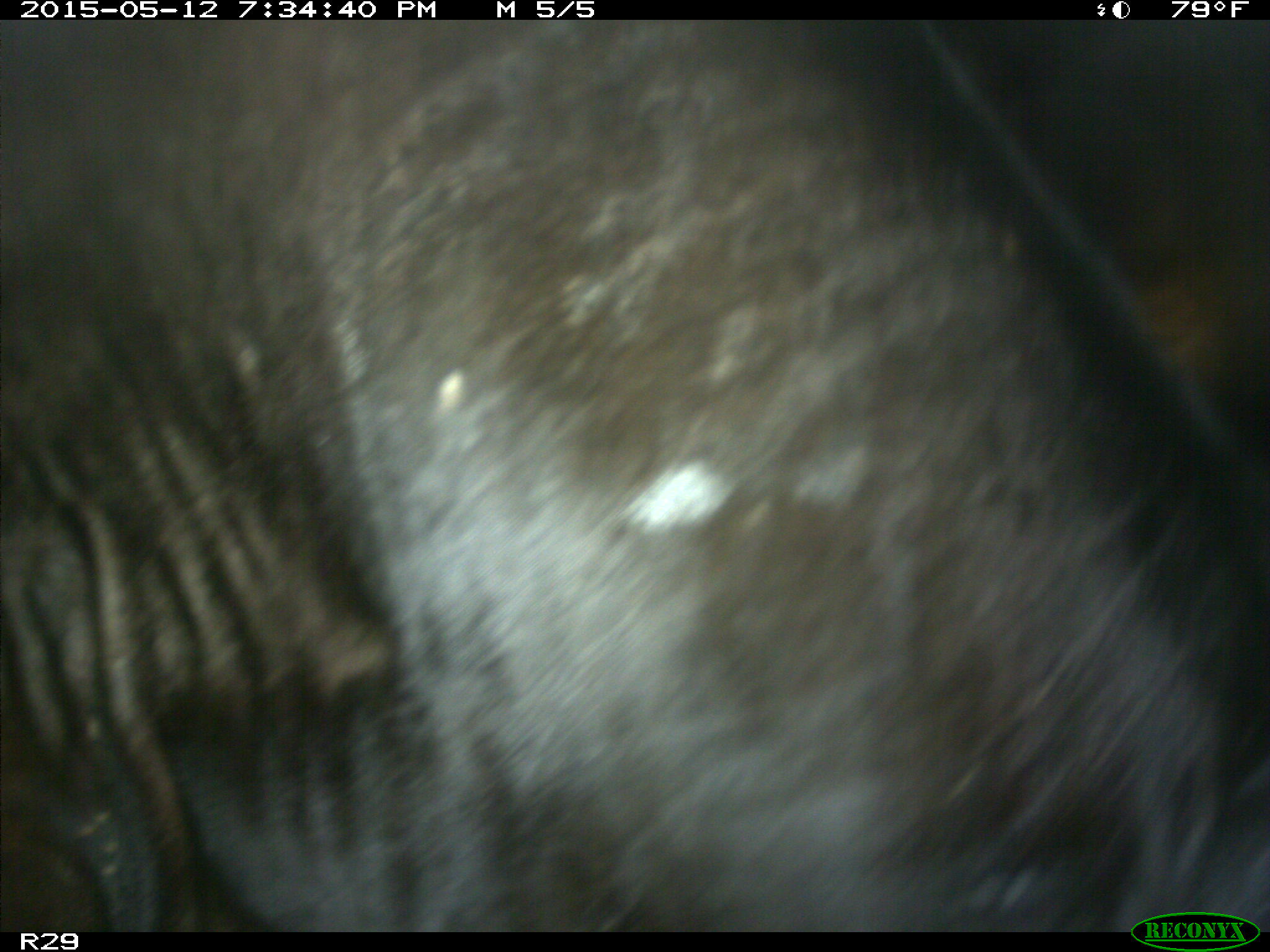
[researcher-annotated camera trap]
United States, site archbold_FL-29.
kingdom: Animalia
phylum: Chordata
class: Mammalia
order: Artiodactyla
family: Bovidae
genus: Bos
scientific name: Bos taurus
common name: domestic cow